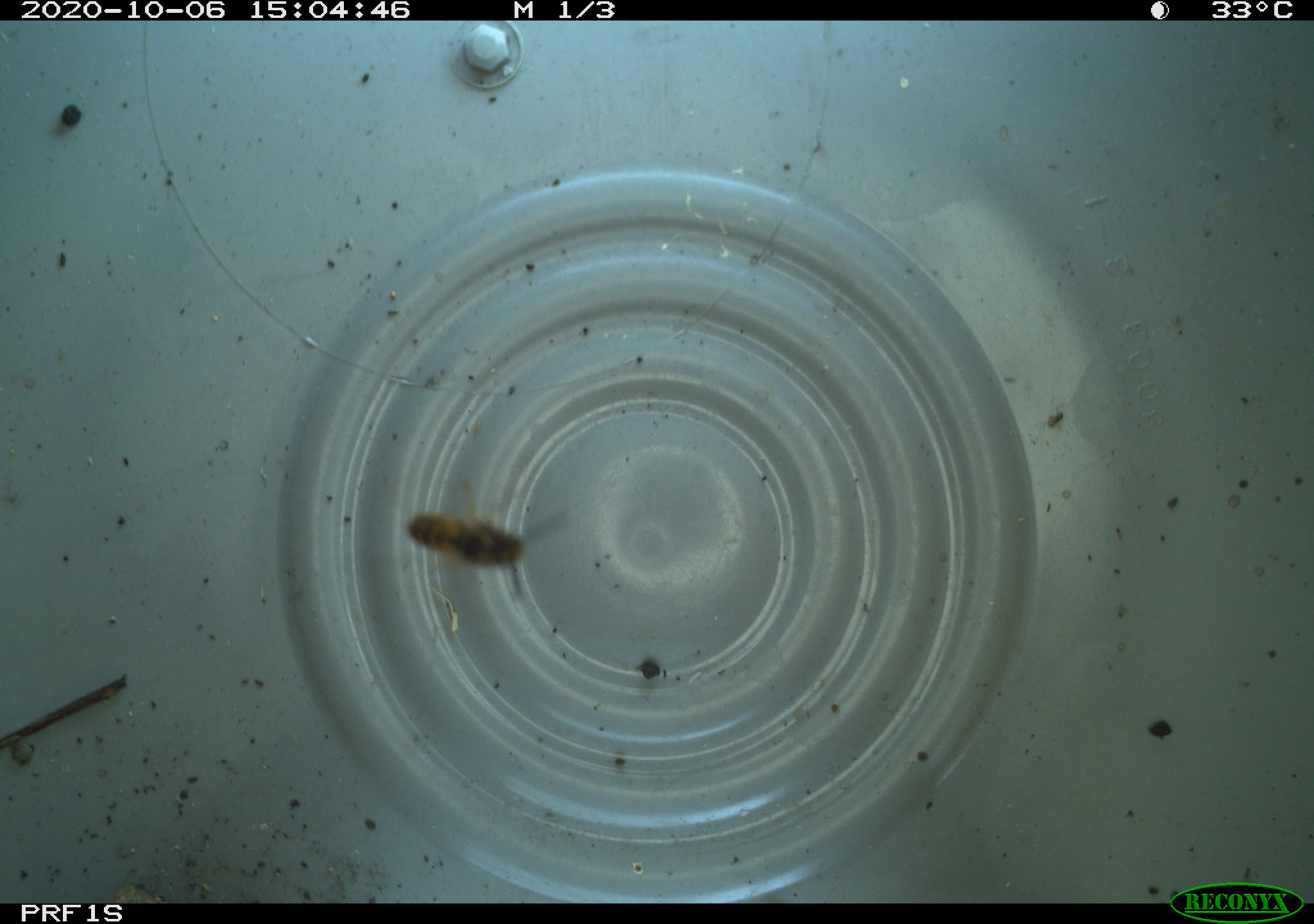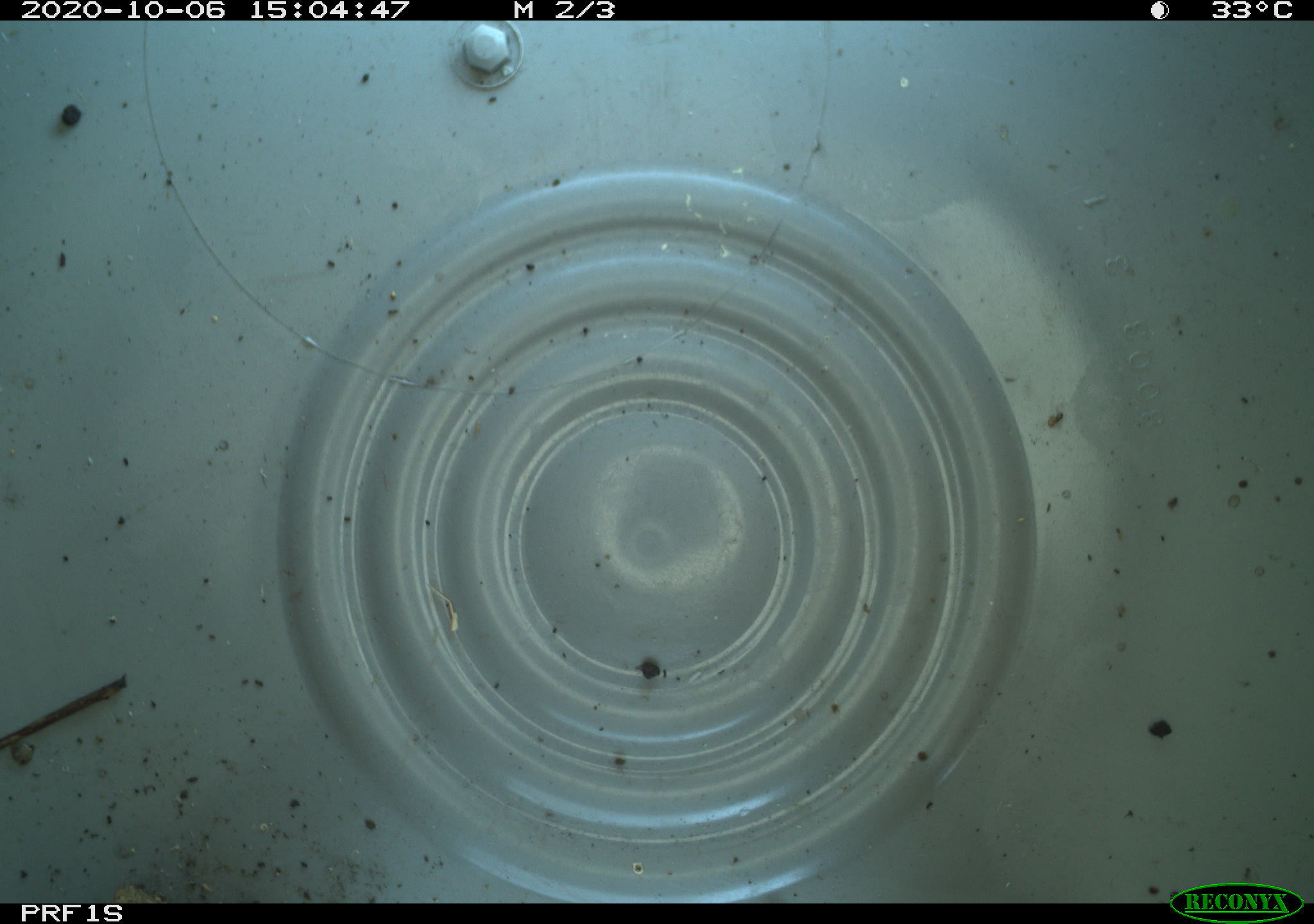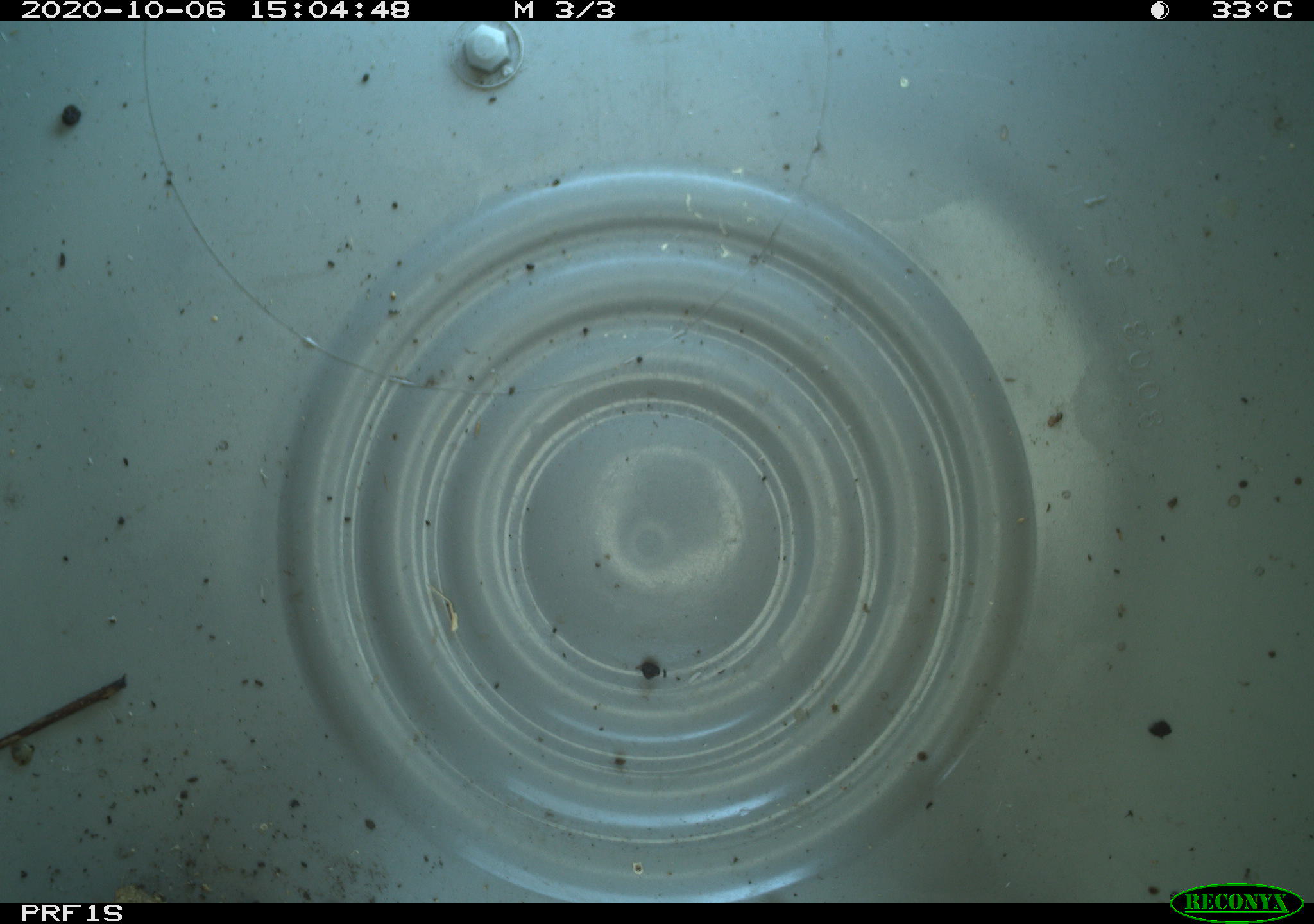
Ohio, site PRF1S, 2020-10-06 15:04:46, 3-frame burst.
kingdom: Animalia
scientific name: Animalia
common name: animal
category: invertebrate